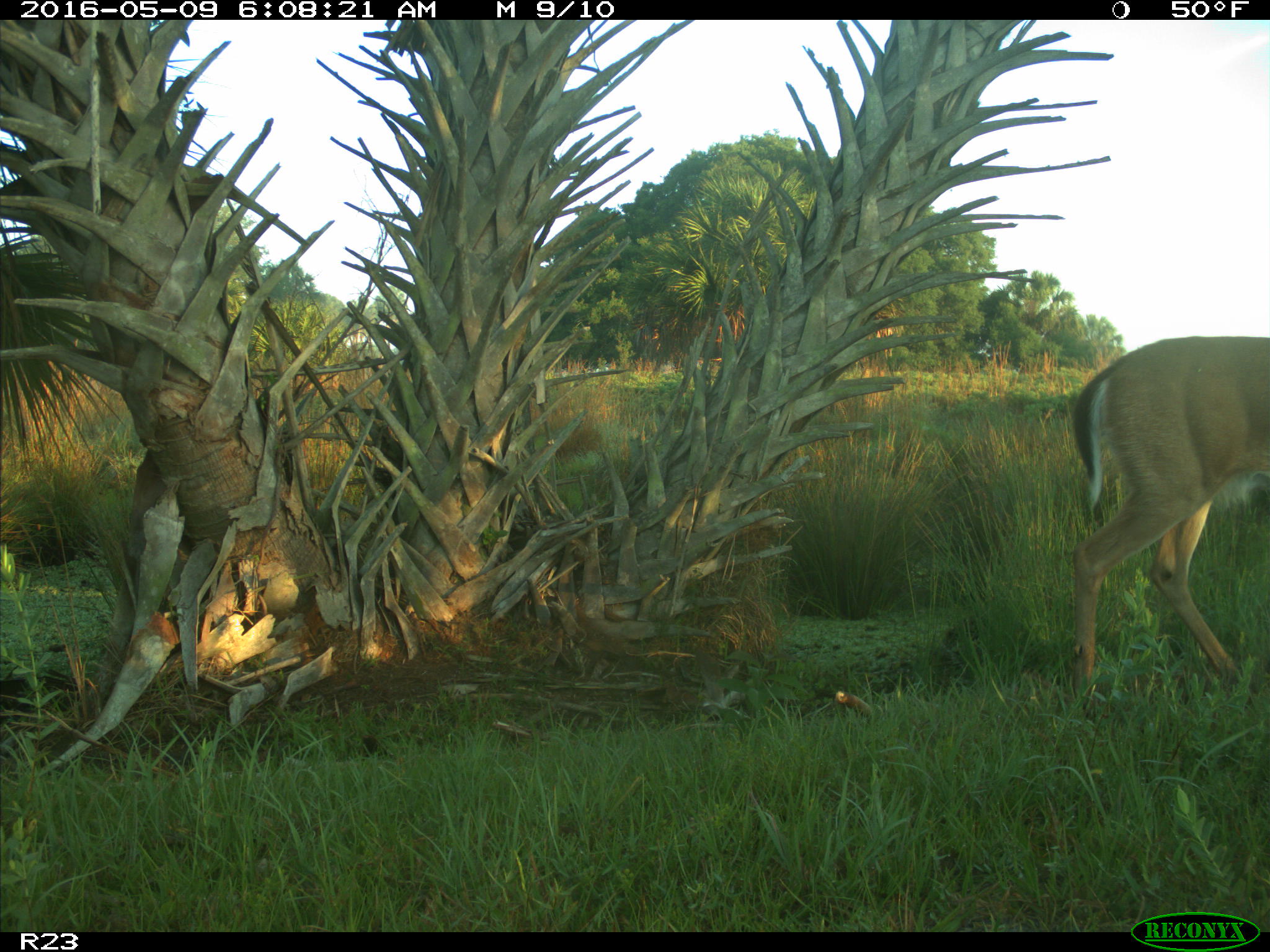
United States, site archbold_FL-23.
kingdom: Animalia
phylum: Chordata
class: Mammalia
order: Artiodactyla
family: Cervidae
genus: Odocoileus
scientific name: Odocoileus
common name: deer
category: unidentified deer